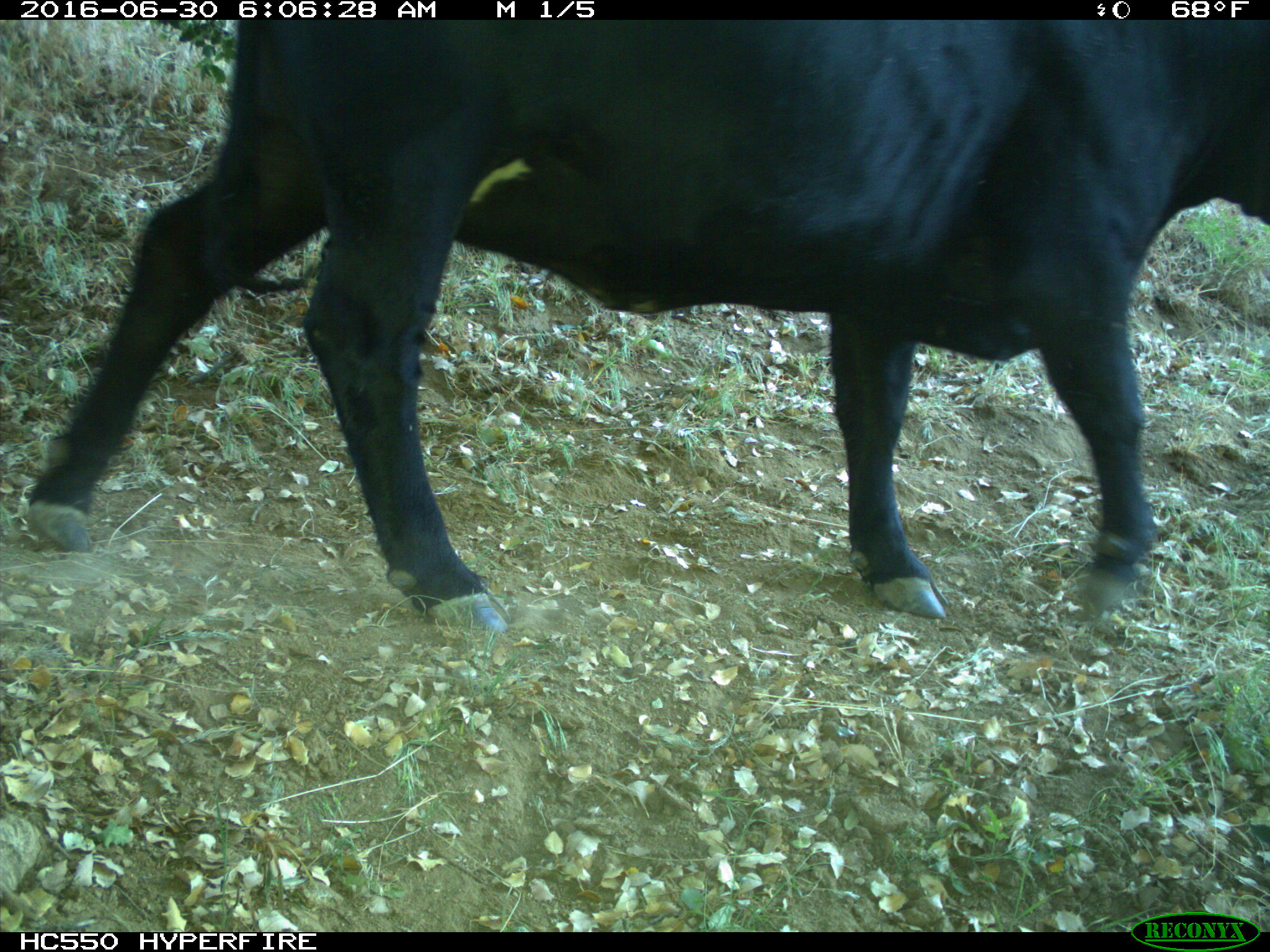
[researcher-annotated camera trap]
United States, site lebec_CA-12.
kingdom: Animalia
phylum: Chordata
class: Mammalia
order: Artiodactyla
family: Bovidae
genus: Bos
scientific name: Bos taurus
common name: domestic cow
Bos taurus (domestic cow).